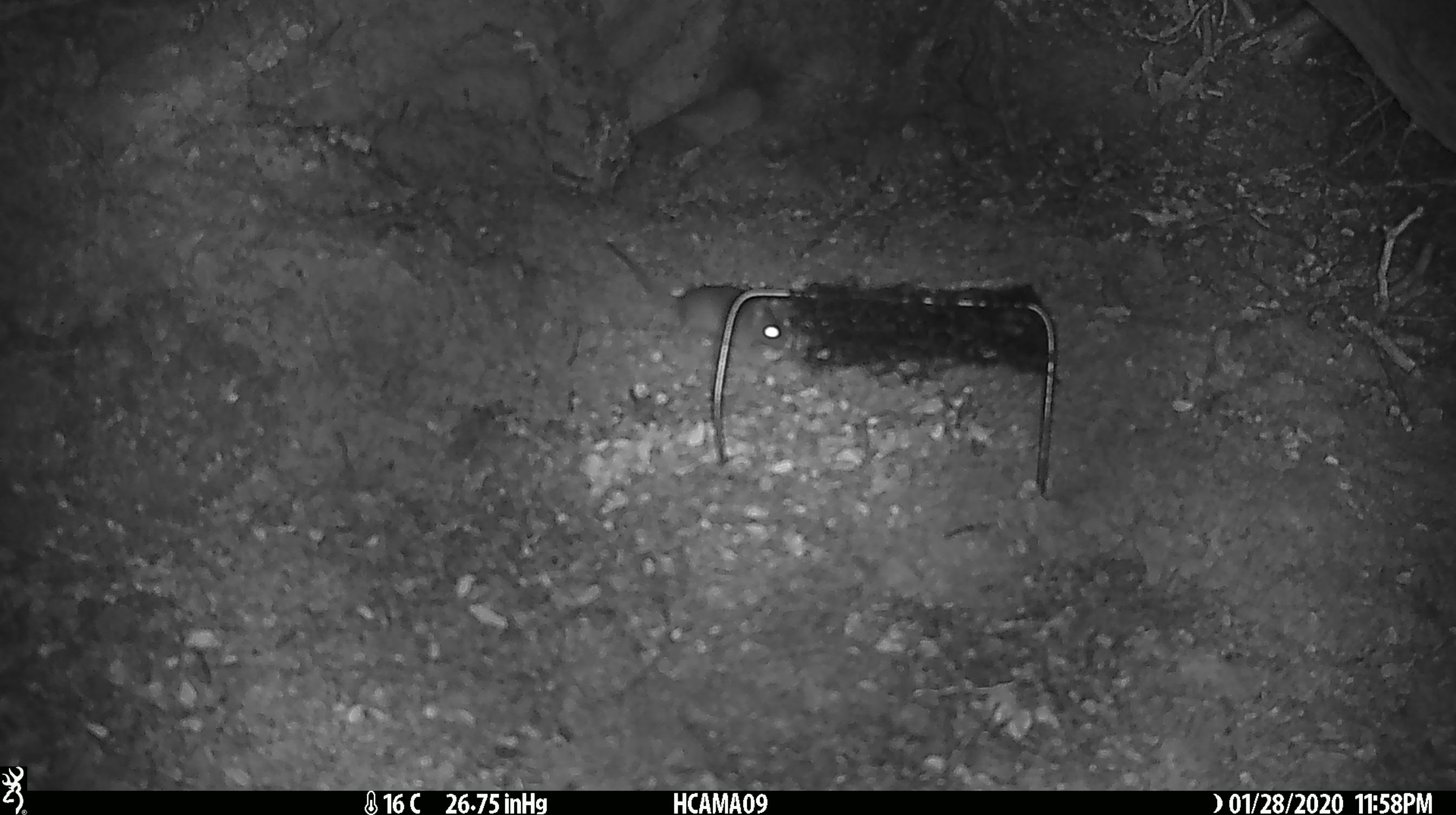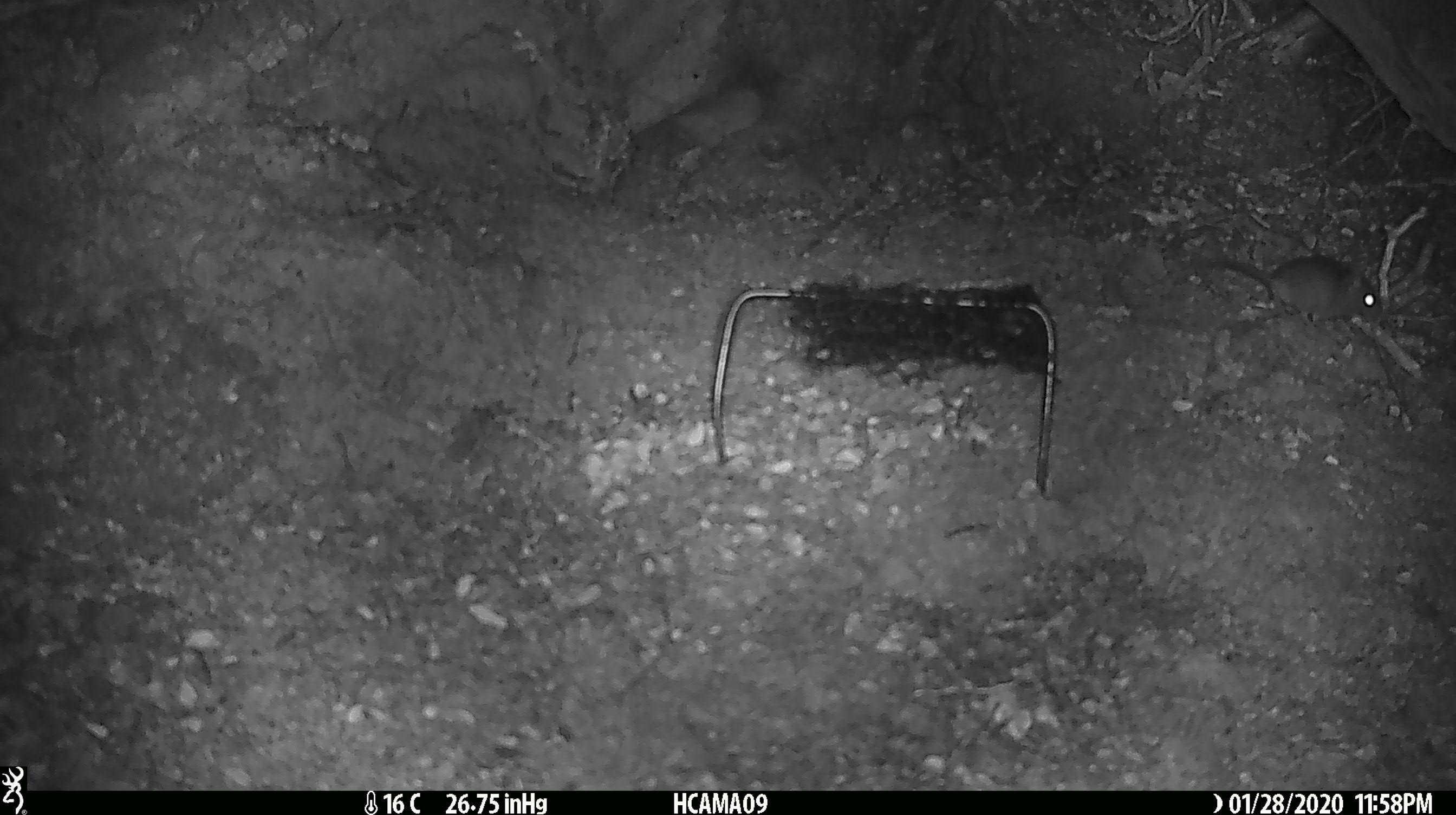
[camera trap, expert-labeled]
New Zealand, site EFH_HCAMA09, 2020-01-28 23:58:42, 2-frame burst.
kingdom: Animalia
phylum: Chordata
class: Mammalia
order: Rodentia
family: Muridae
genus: Mus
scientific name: Mus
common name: mouse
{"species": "mouse (Mus)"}